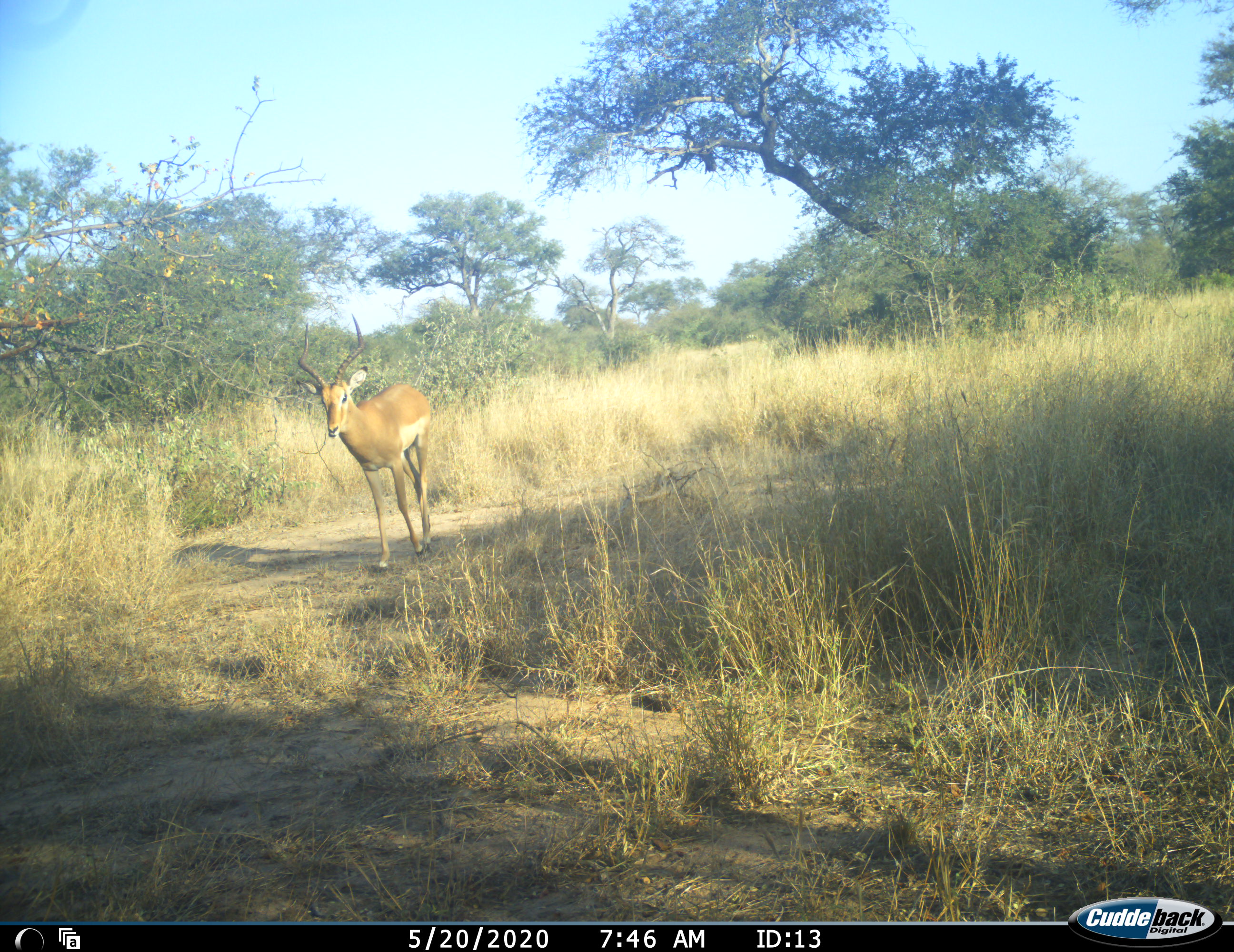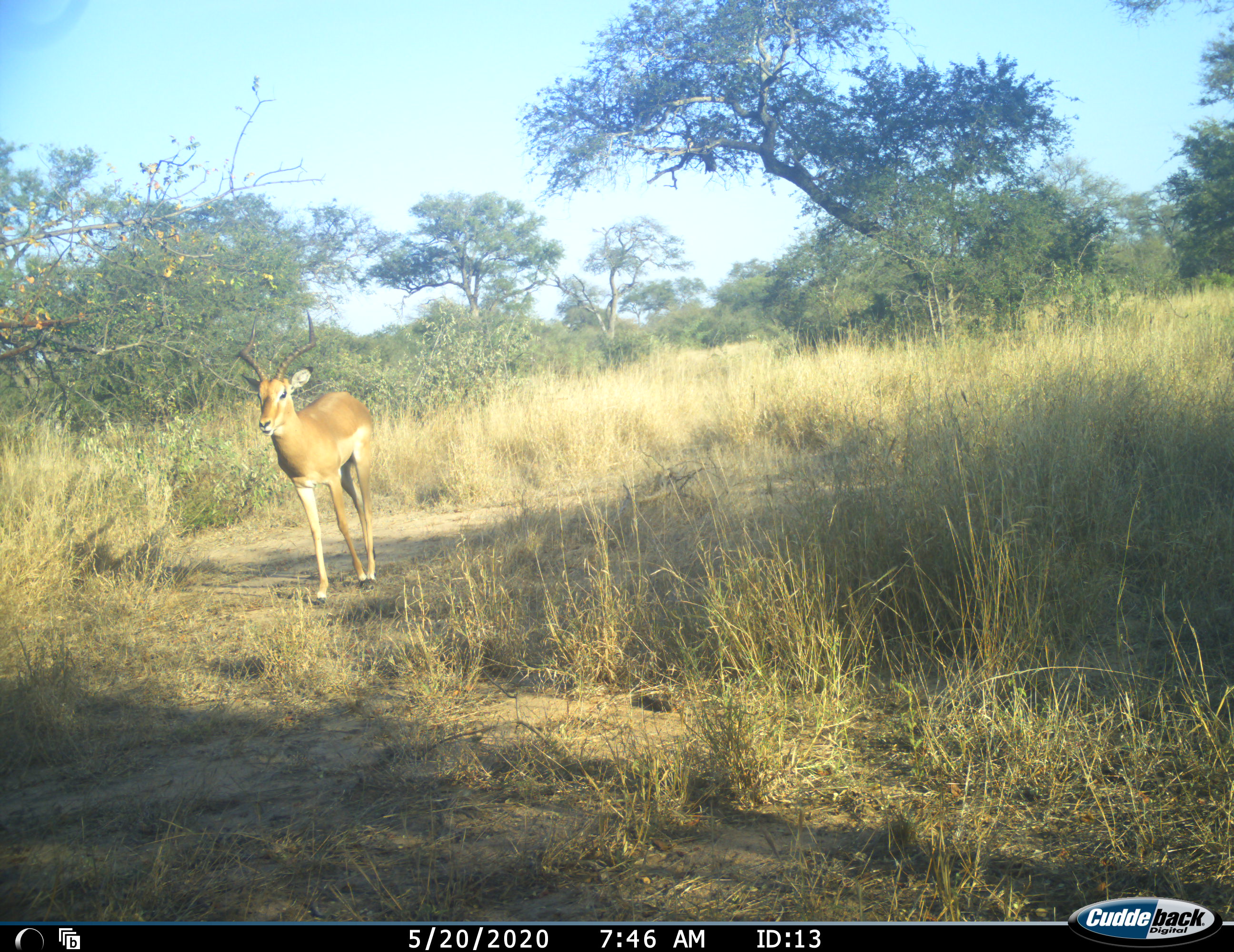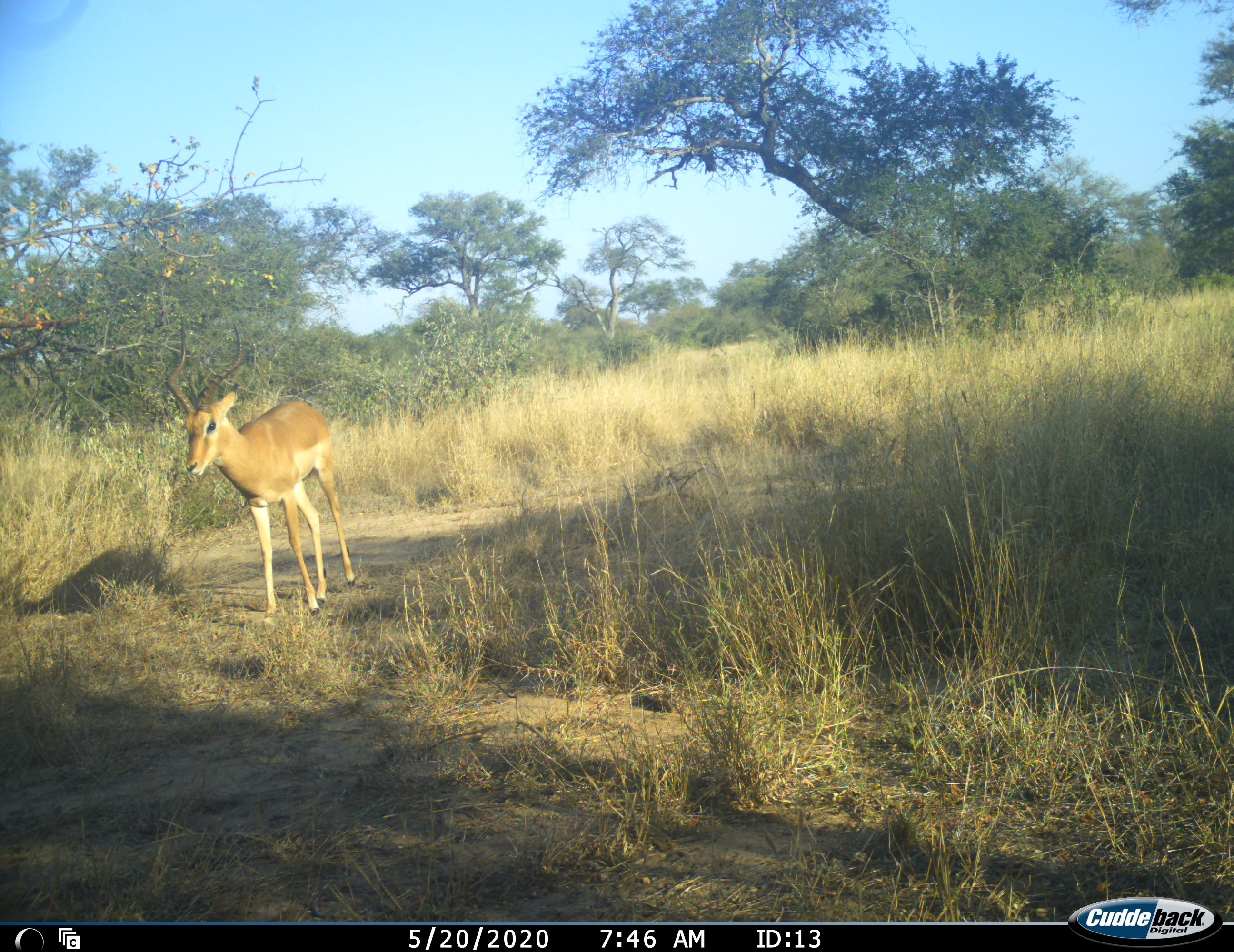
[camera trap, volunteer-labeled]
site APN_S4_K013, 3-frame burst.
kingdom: Animalia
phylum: Chordata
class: Mammalia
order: Artiodactyla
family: Bovidae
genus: Aepyceros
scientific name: Aepyceros melampus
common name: impala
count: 1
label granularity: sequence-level